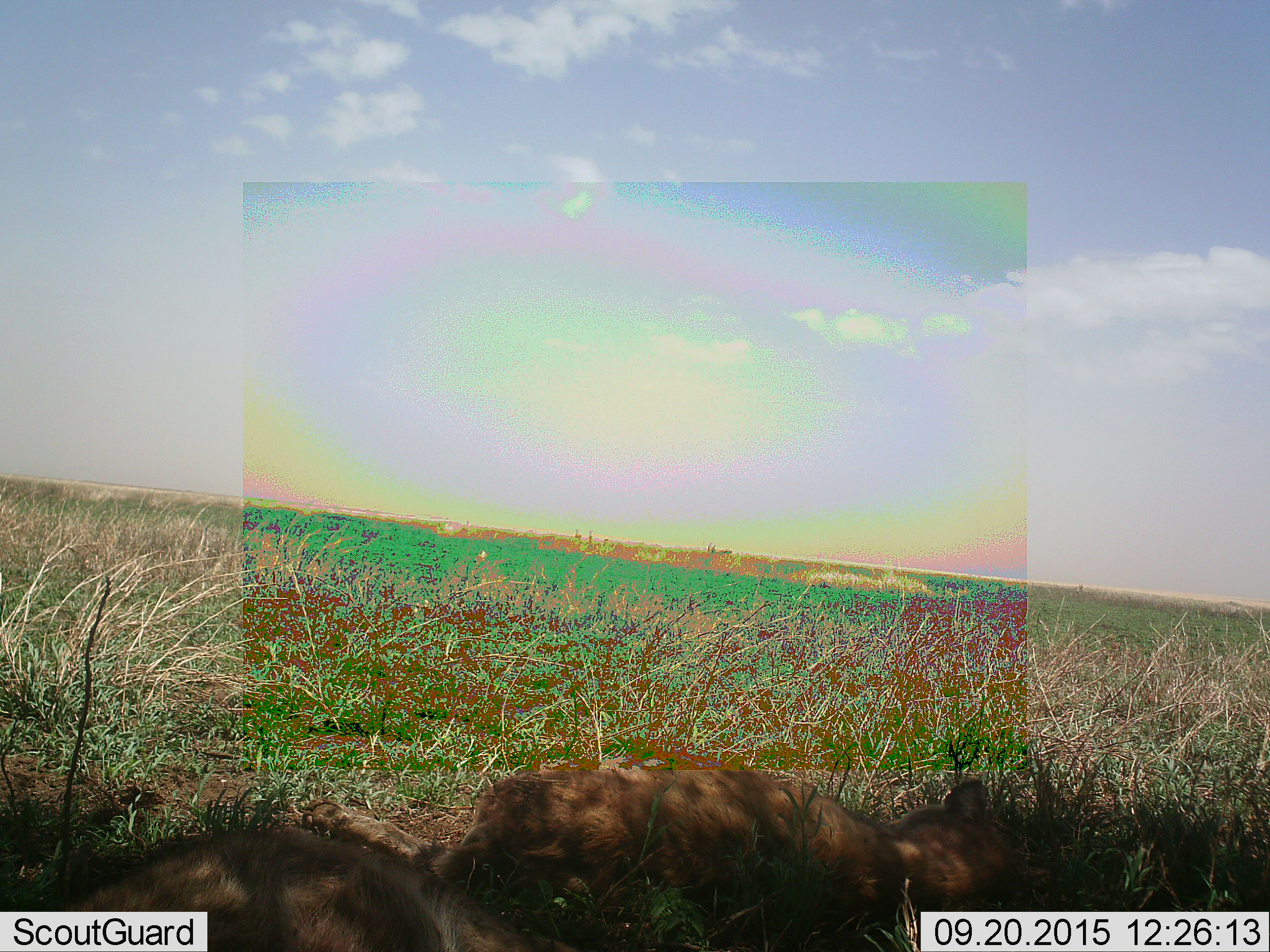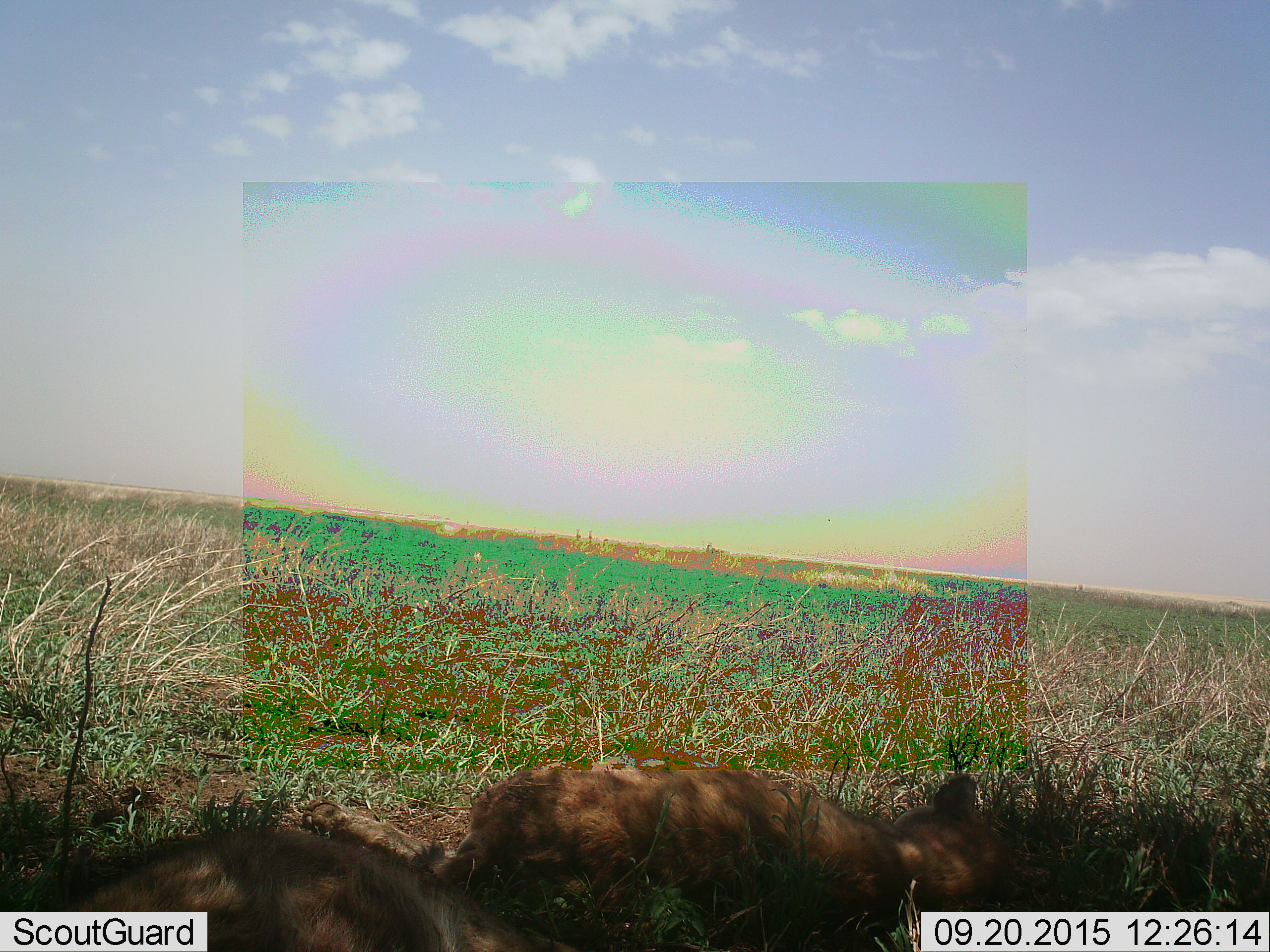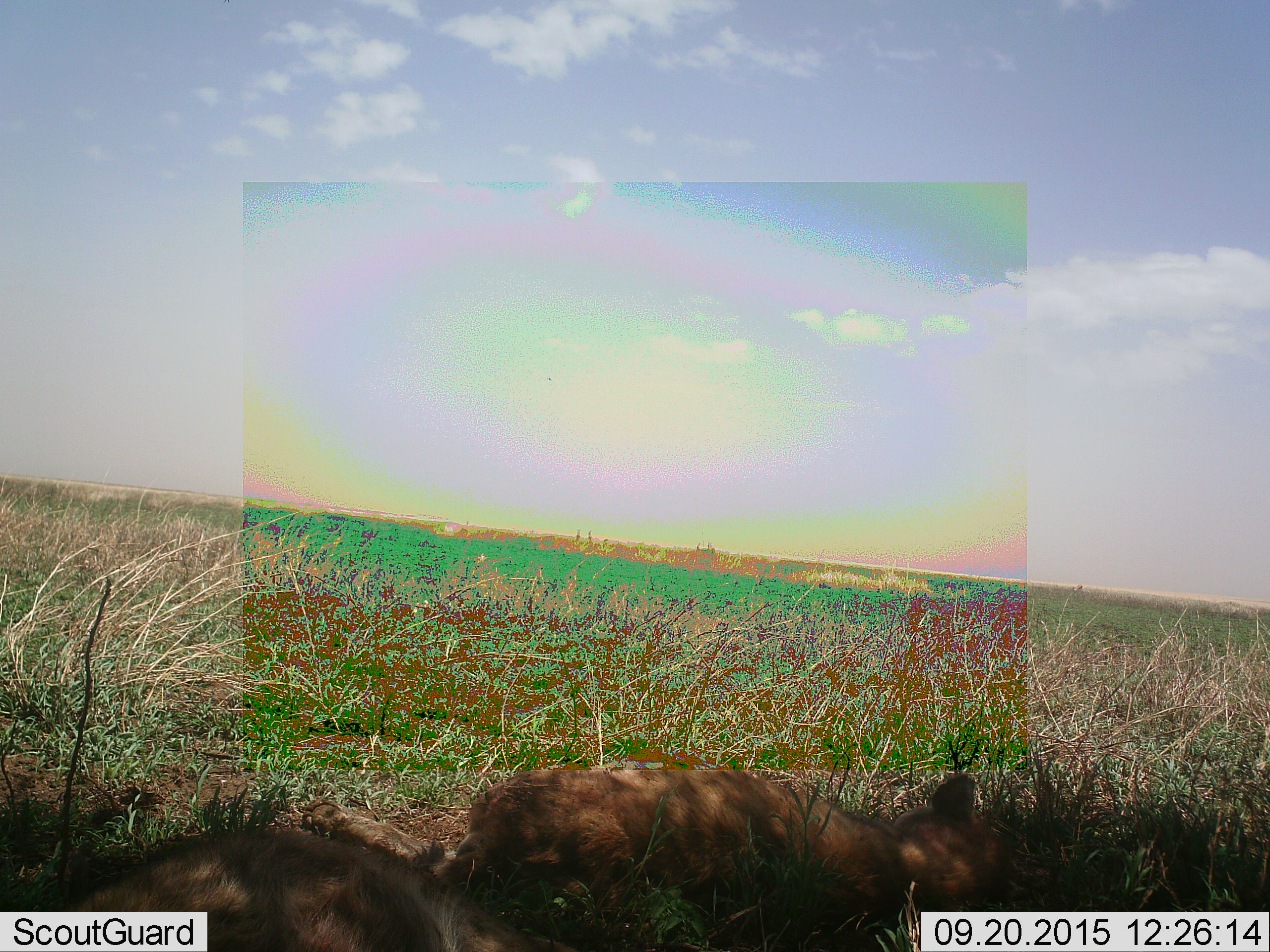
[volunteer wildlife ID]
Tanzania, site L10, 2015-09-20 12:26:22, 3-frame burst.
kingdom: Animalia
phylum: Chordata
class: Mammalia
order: Carnivora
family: Hyaenidae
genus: Crocuta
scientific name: Crocuta crocuta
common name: spotted hyena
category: hyenaspotted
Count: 2.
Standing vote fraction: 0%.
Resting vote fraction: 100%.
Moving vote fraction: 0%.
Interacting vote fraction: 0%.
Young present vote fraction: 33%.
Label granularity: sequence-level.